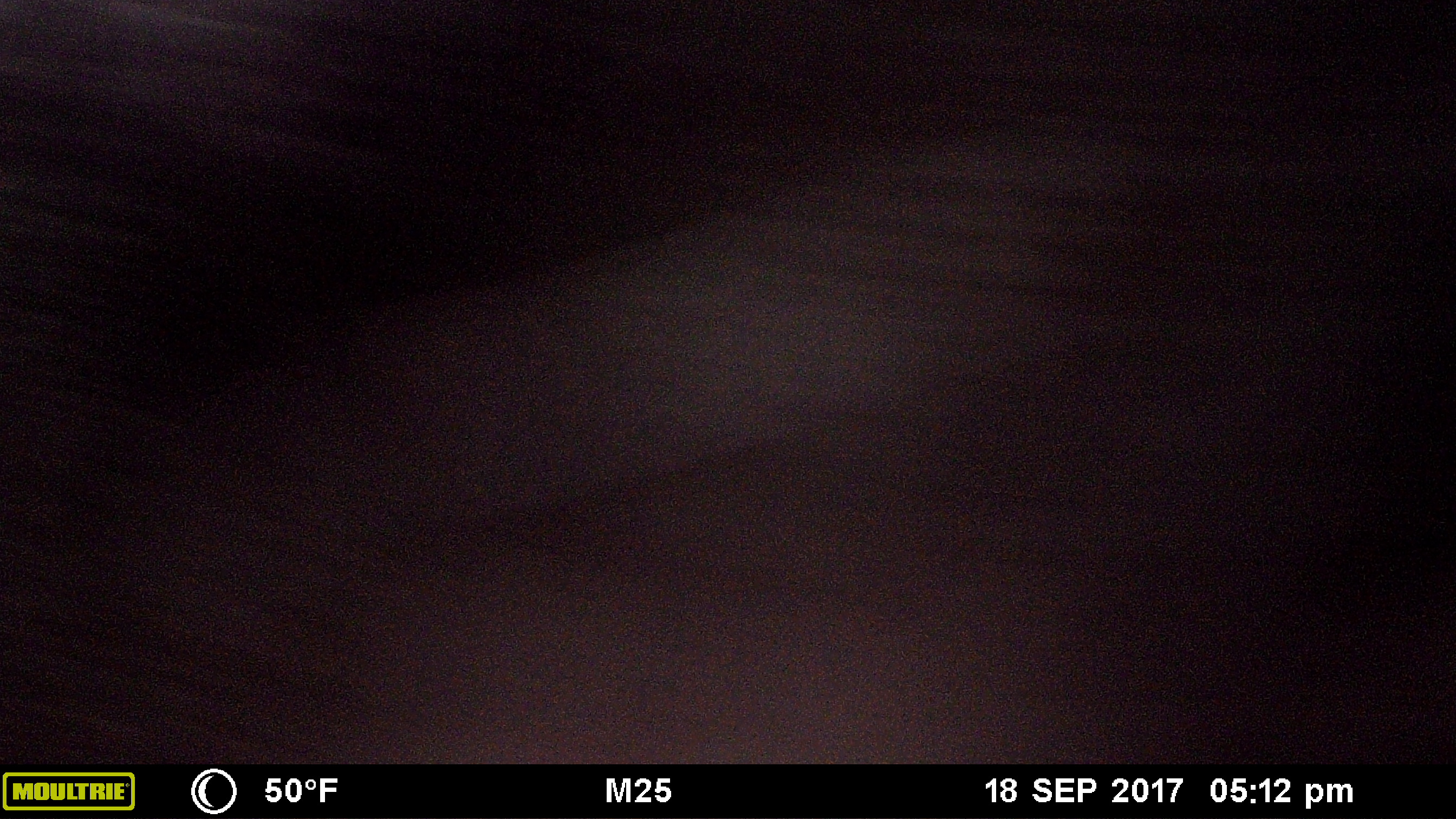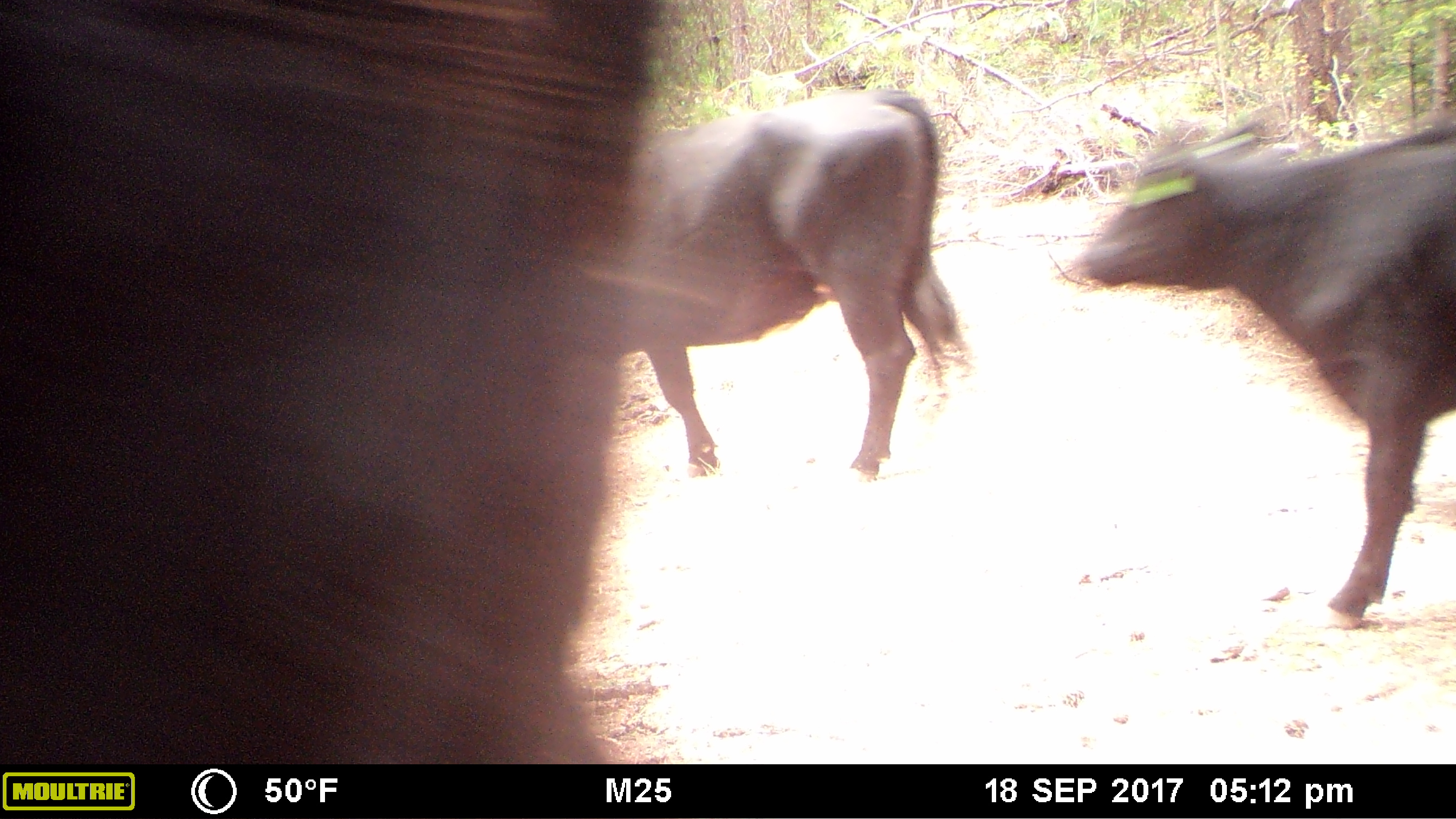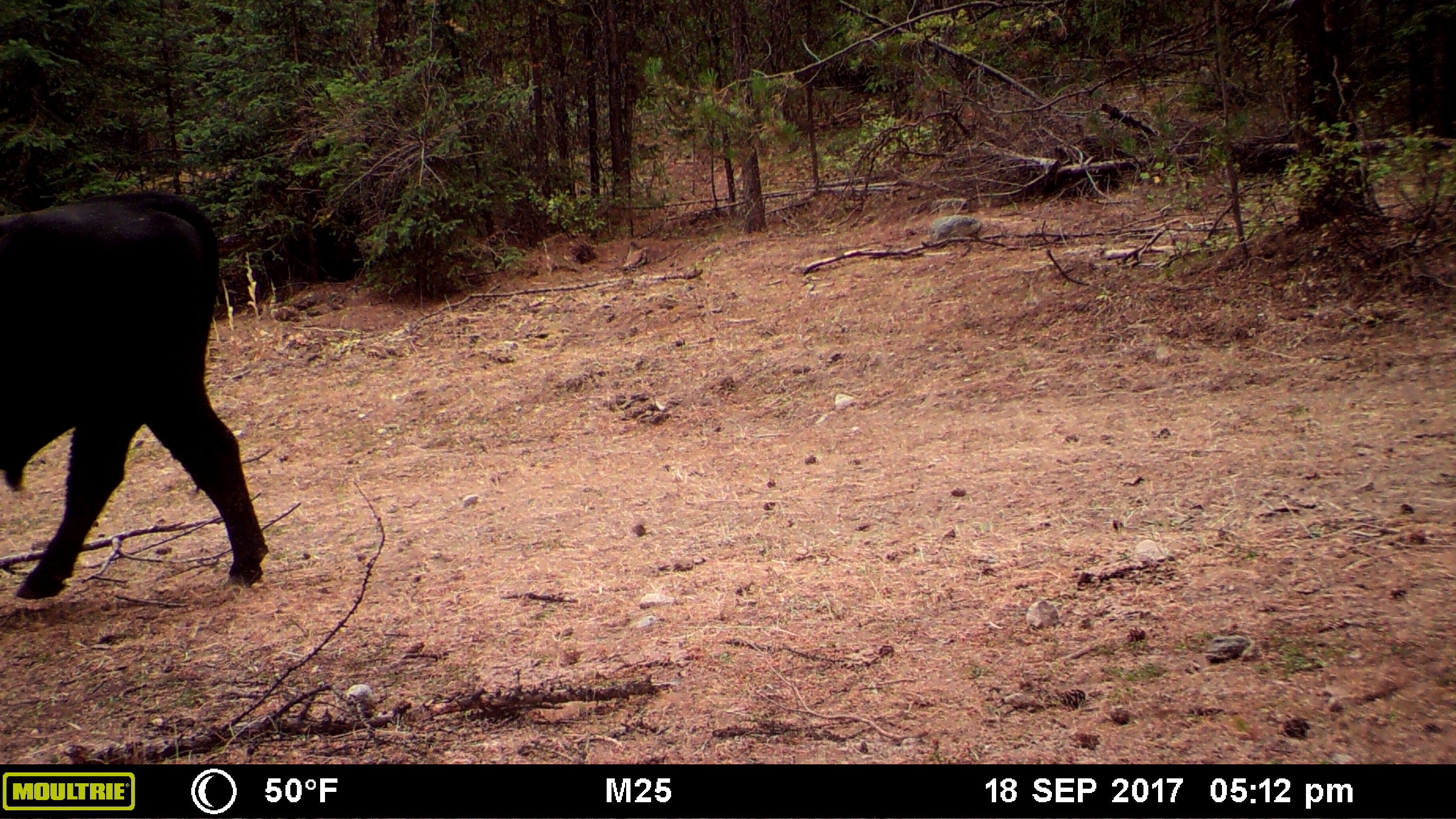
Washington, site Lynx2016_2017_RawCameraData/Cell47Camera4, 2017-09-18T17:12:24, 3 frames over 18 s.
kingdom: Animalia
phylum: Chordata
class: Mammalia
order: Artiodactyla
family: Bovidae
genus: Bos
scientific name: Bos taurus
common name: domestic cattle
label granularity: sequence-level